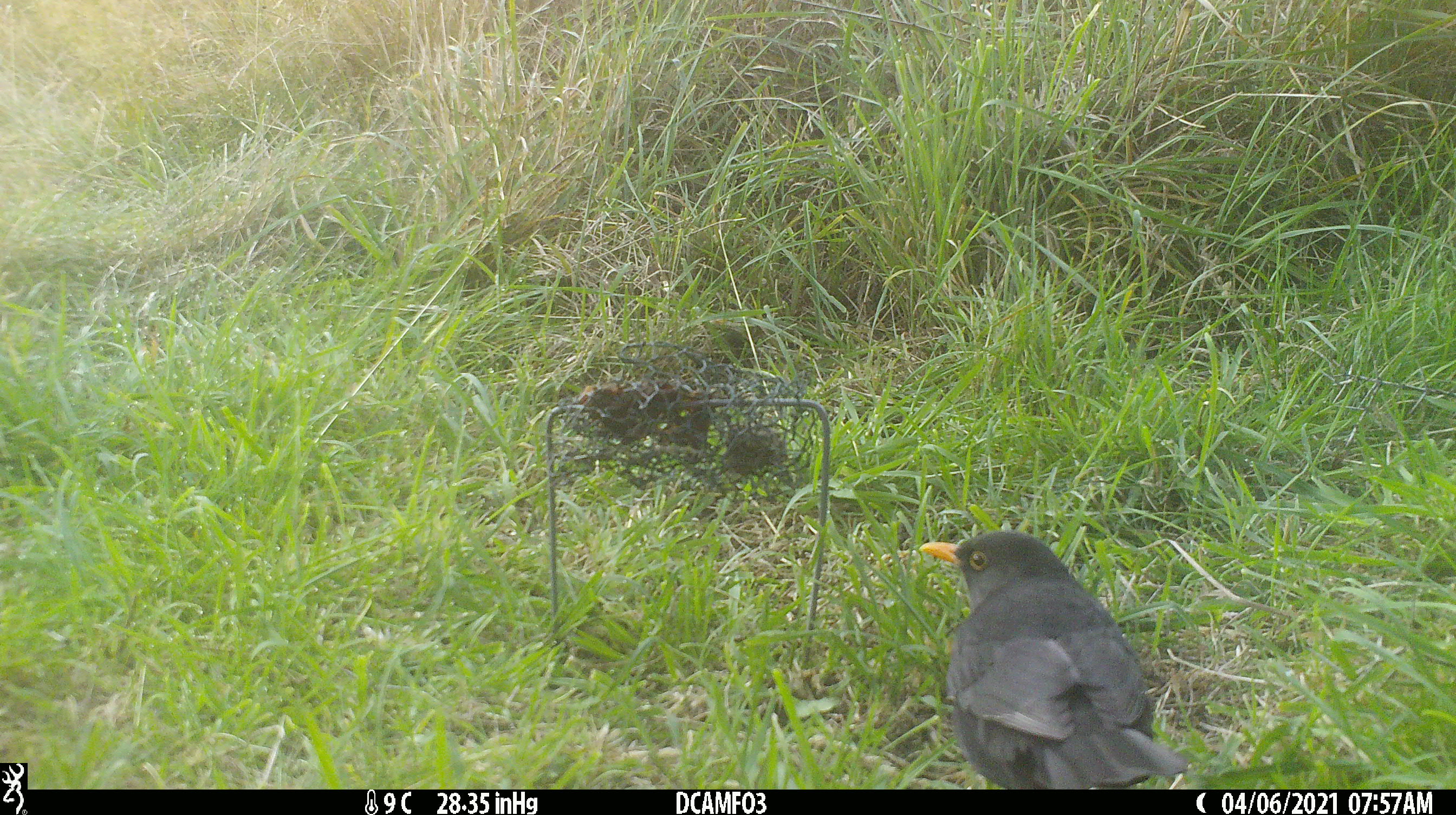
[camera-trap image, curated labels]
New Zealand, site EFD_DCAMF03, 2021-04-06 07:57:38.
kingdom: Animalia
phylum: Chordata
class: Aves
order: Passeriformes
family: Turdidae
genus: Turdus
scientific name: Turdus merula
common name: eurasian blackbird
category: blackbird